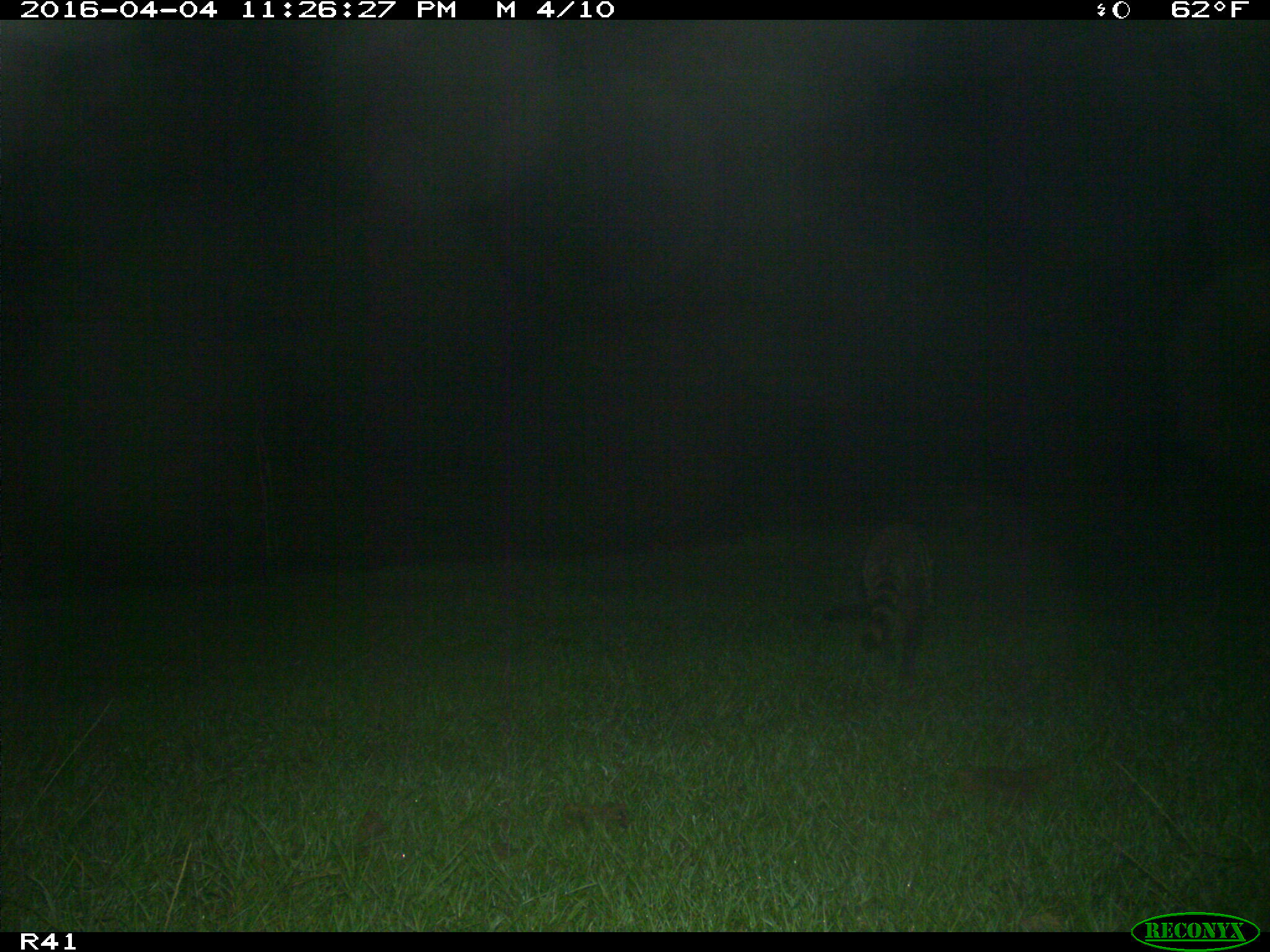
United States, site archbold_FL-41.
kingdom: Animalia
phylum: Chordata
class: Mammalia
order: Carnivora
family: Procyonidae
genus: Procyon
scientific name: Procyon lotor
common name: common raccoon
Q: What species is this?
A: Procyon lotor (common raccoon).